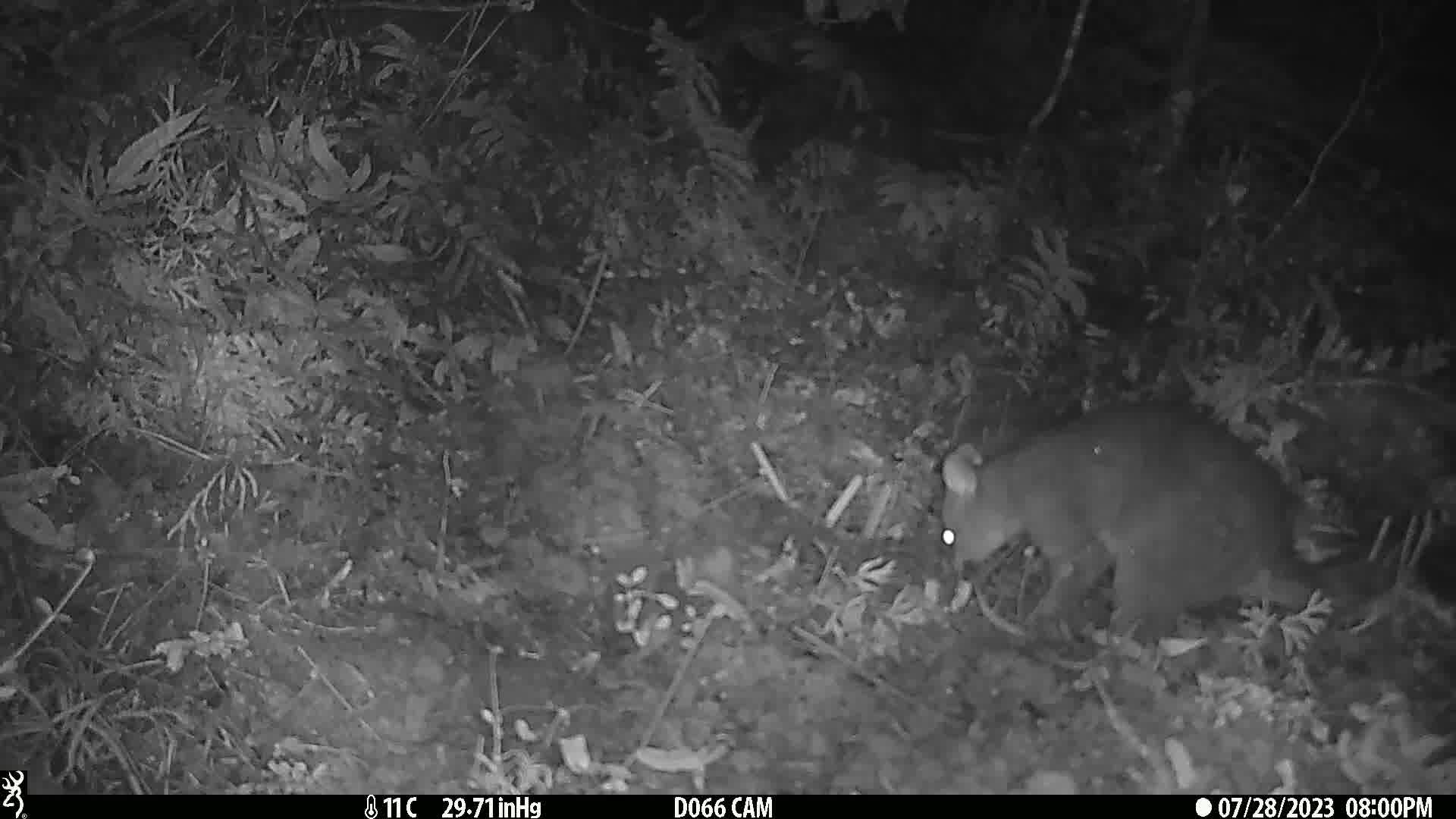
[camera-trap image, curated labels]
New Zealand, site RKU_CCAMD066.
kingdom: Animalia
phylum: Chordata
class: Mammalia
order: Diprotodontia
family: Phalangeridae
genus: Trichosurus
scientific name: Trichosurus vulpecula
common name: common brushtail possum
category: possum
Possum (common brushtail possum) (Trichosurus vulpecula).